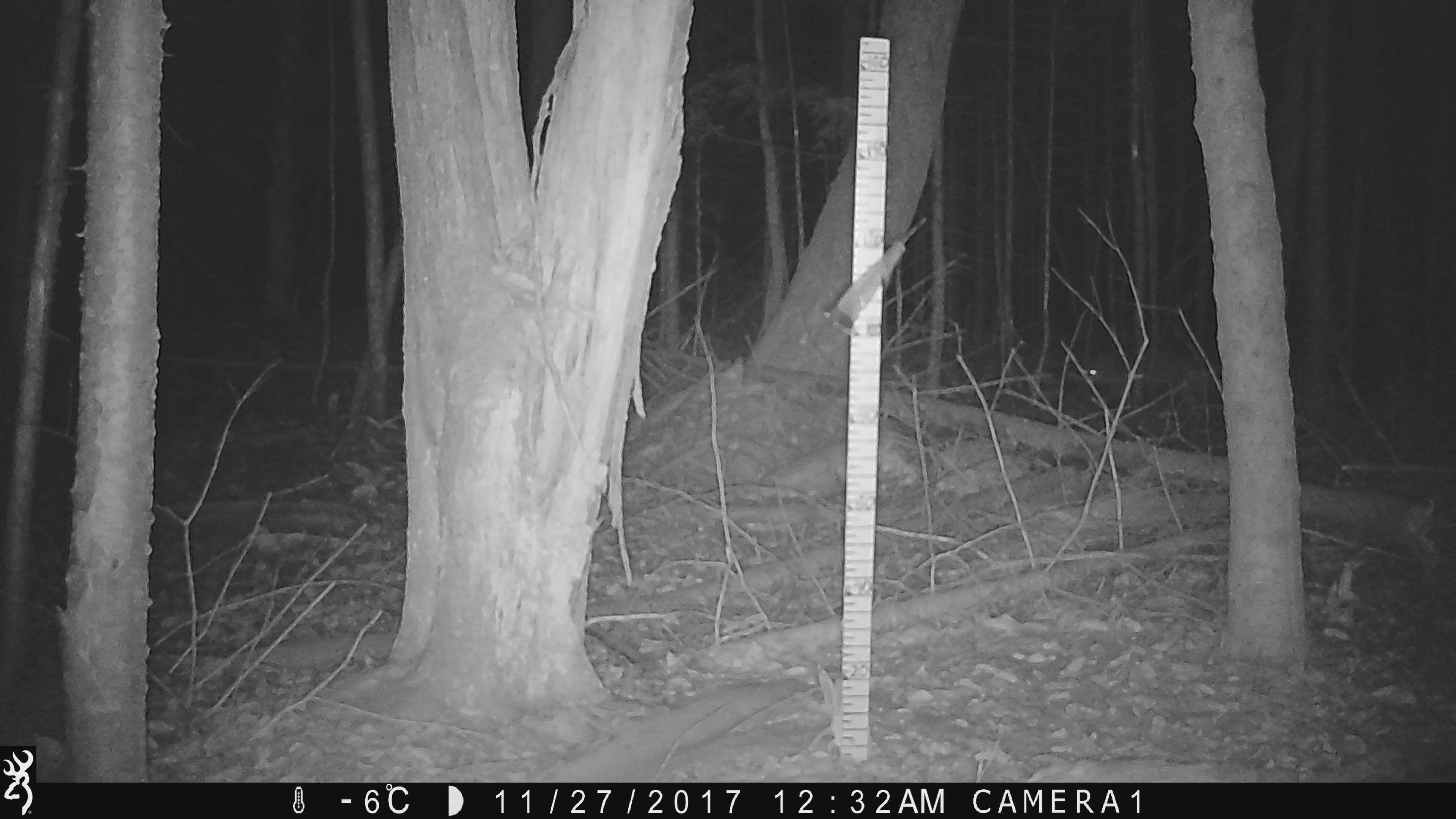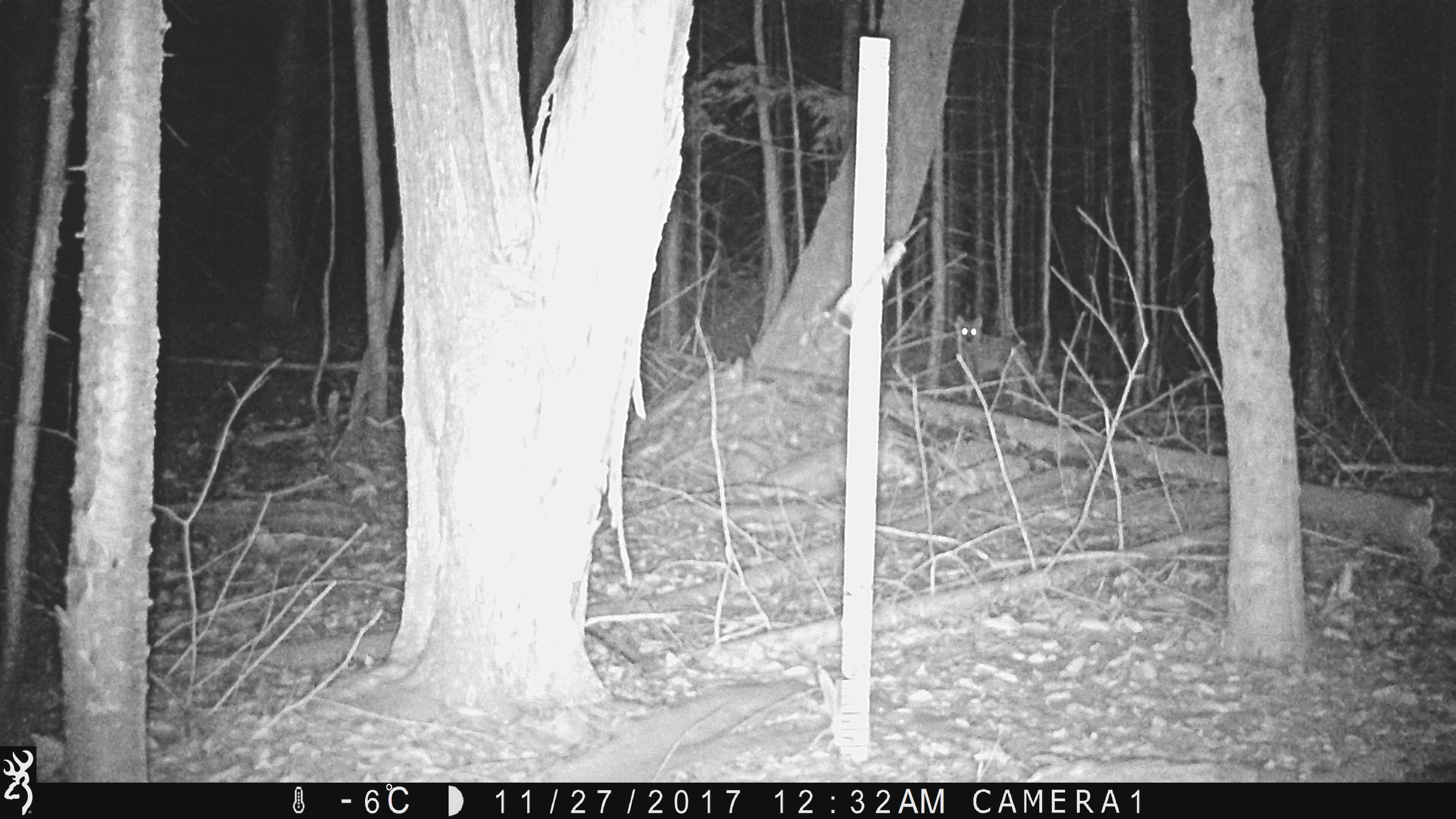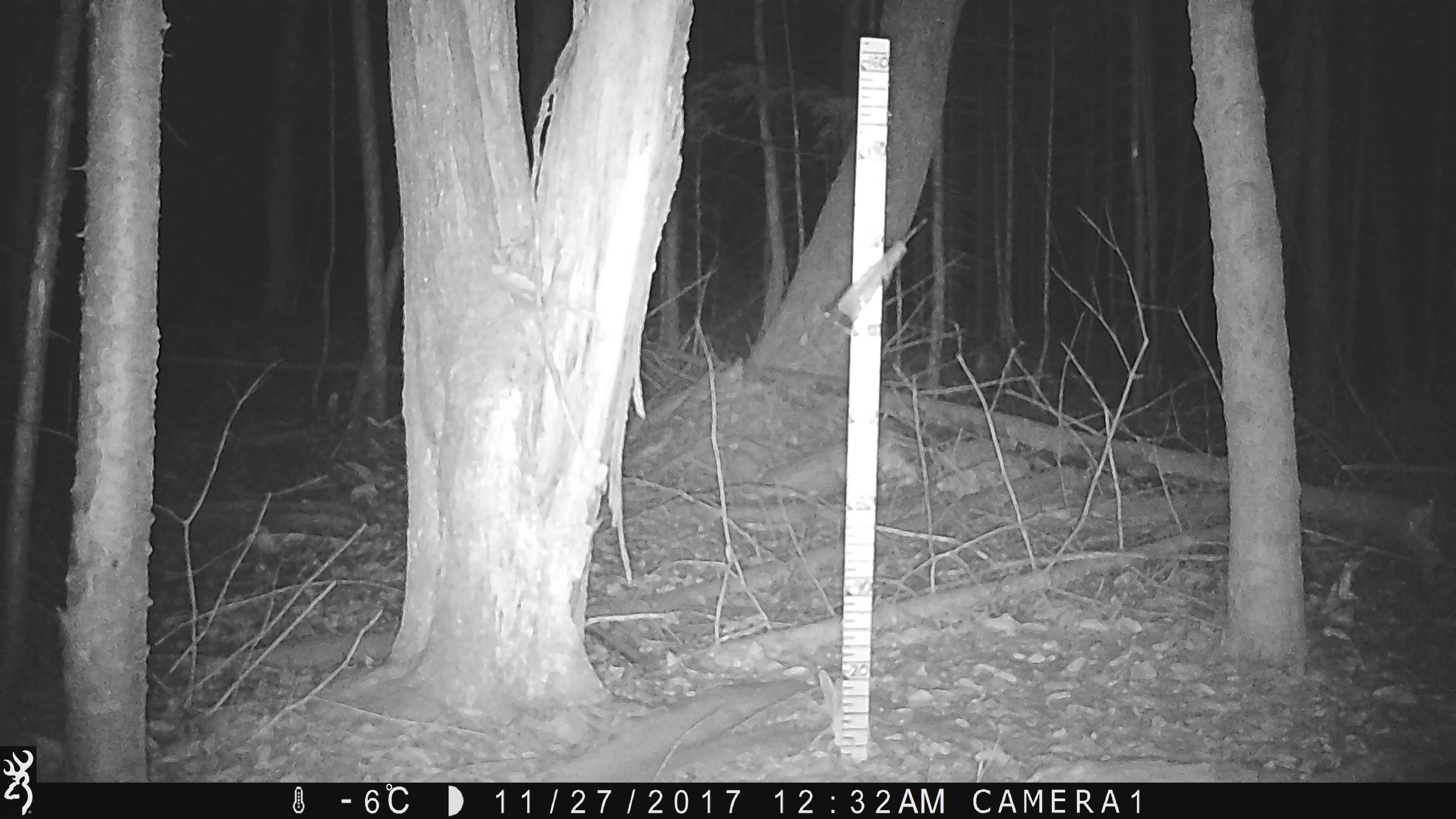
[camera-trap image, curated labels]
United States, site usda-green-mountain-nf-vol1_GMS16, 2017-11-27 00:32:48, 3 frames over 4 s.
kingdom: Animalia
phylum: Chordata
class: Mammalia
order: Carnivora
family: Canidae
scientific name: Canidae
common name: canid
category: canid sp.